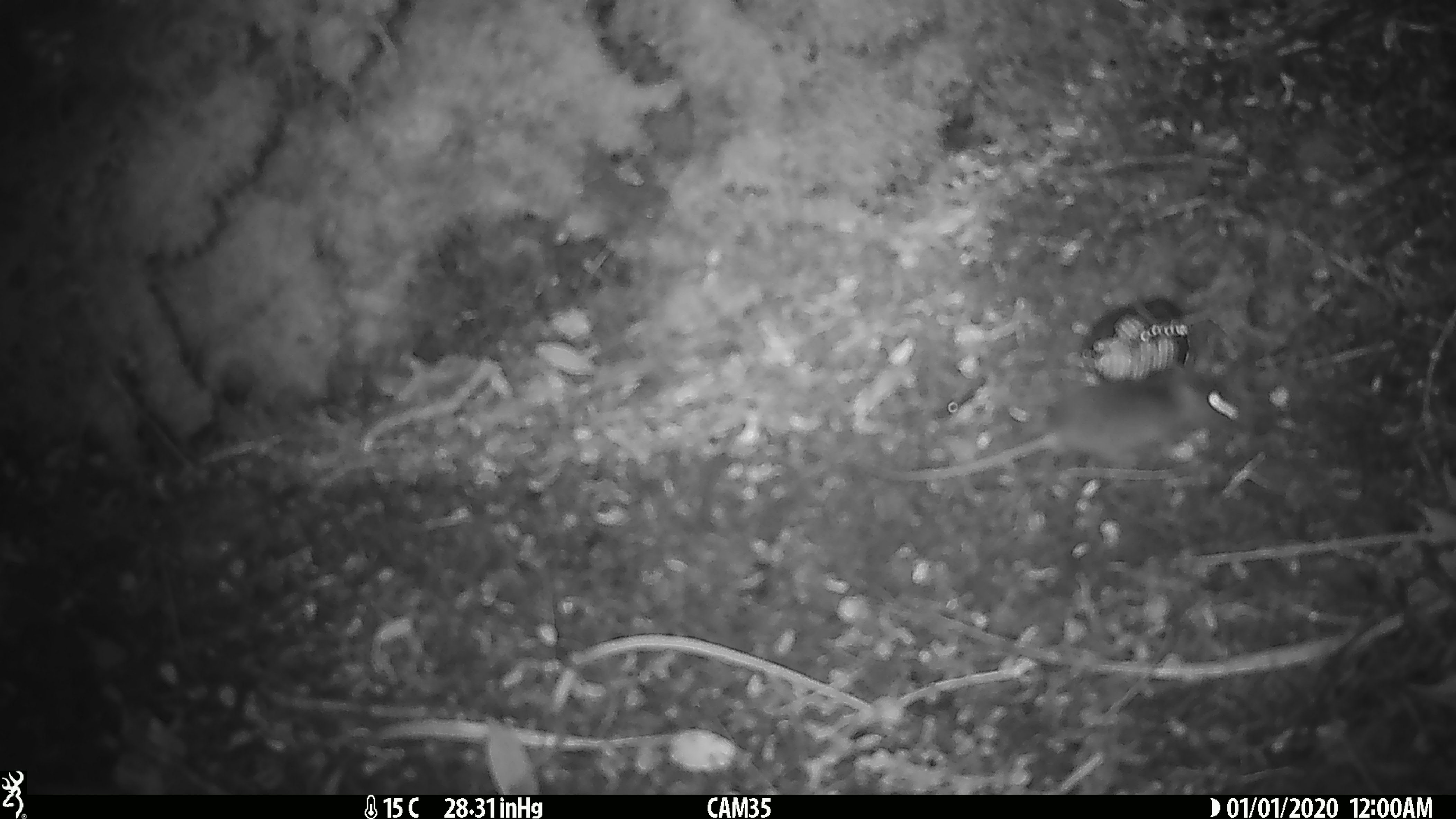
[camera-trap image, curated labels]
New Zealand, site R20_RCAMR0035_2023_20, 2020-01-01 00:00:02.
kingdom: Animalia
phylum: Chordata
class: Mammalia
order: Rodentia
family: Muridae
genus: Mus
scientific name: Mus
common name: mouse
Mouse (Mus).